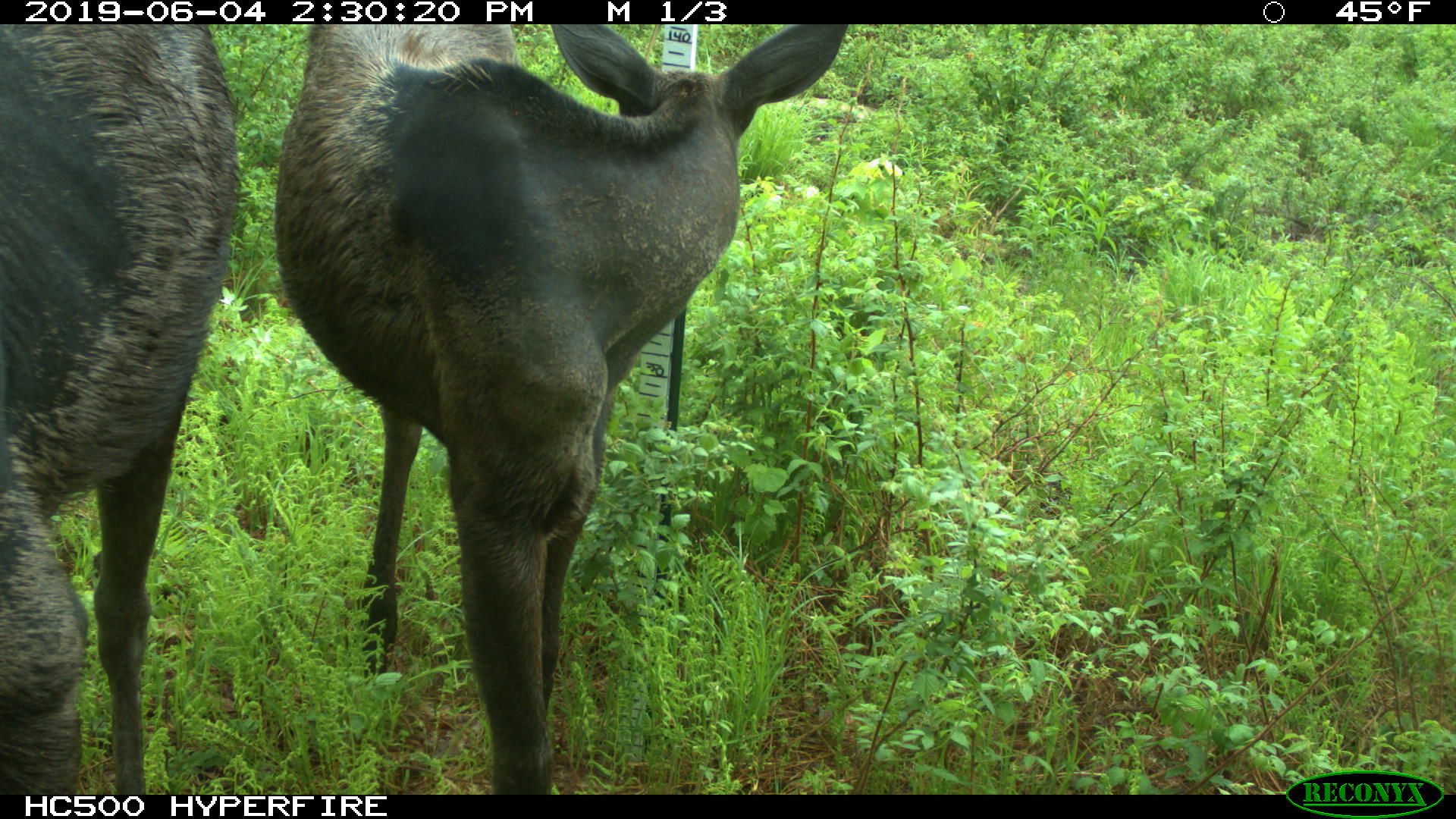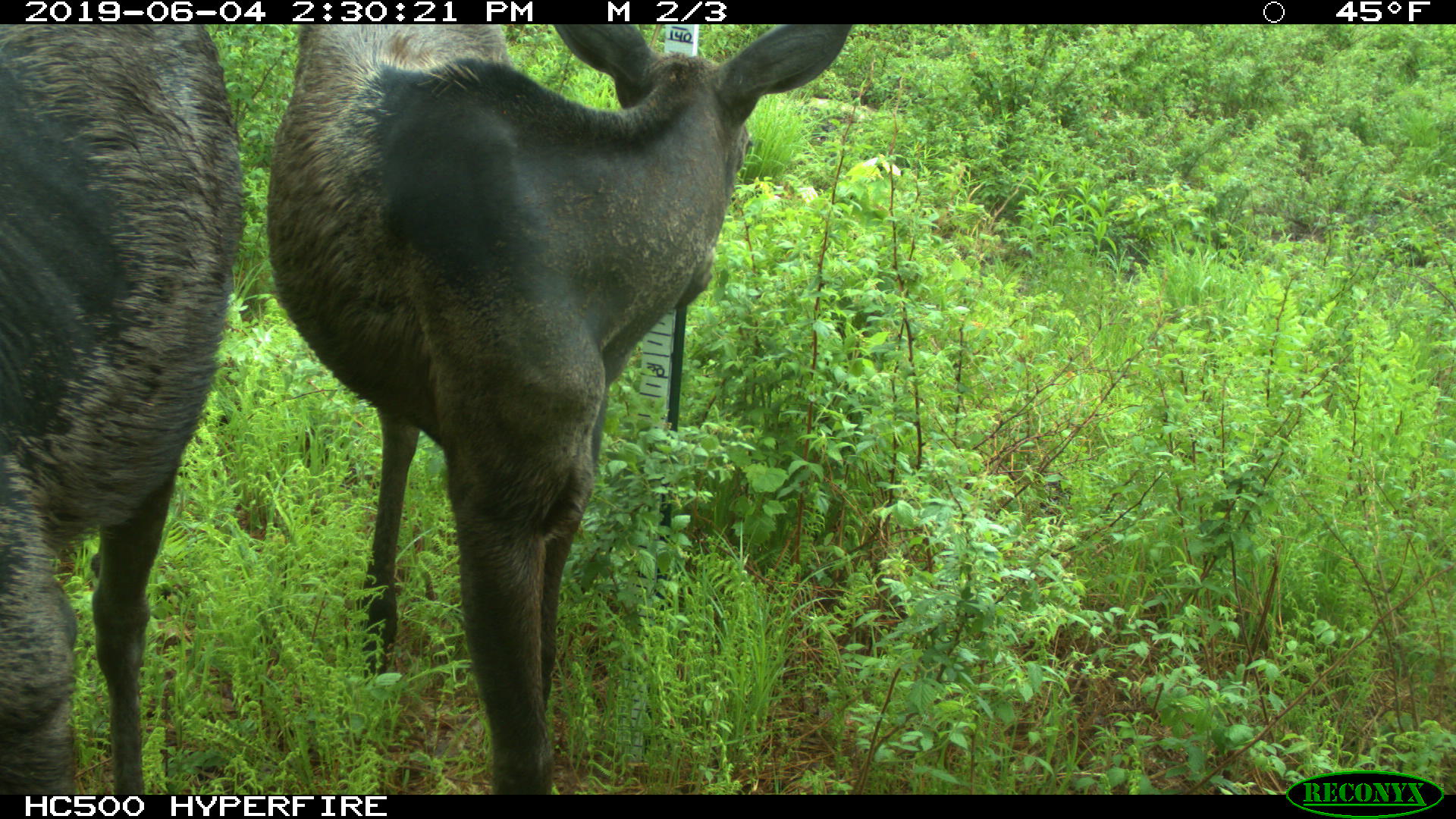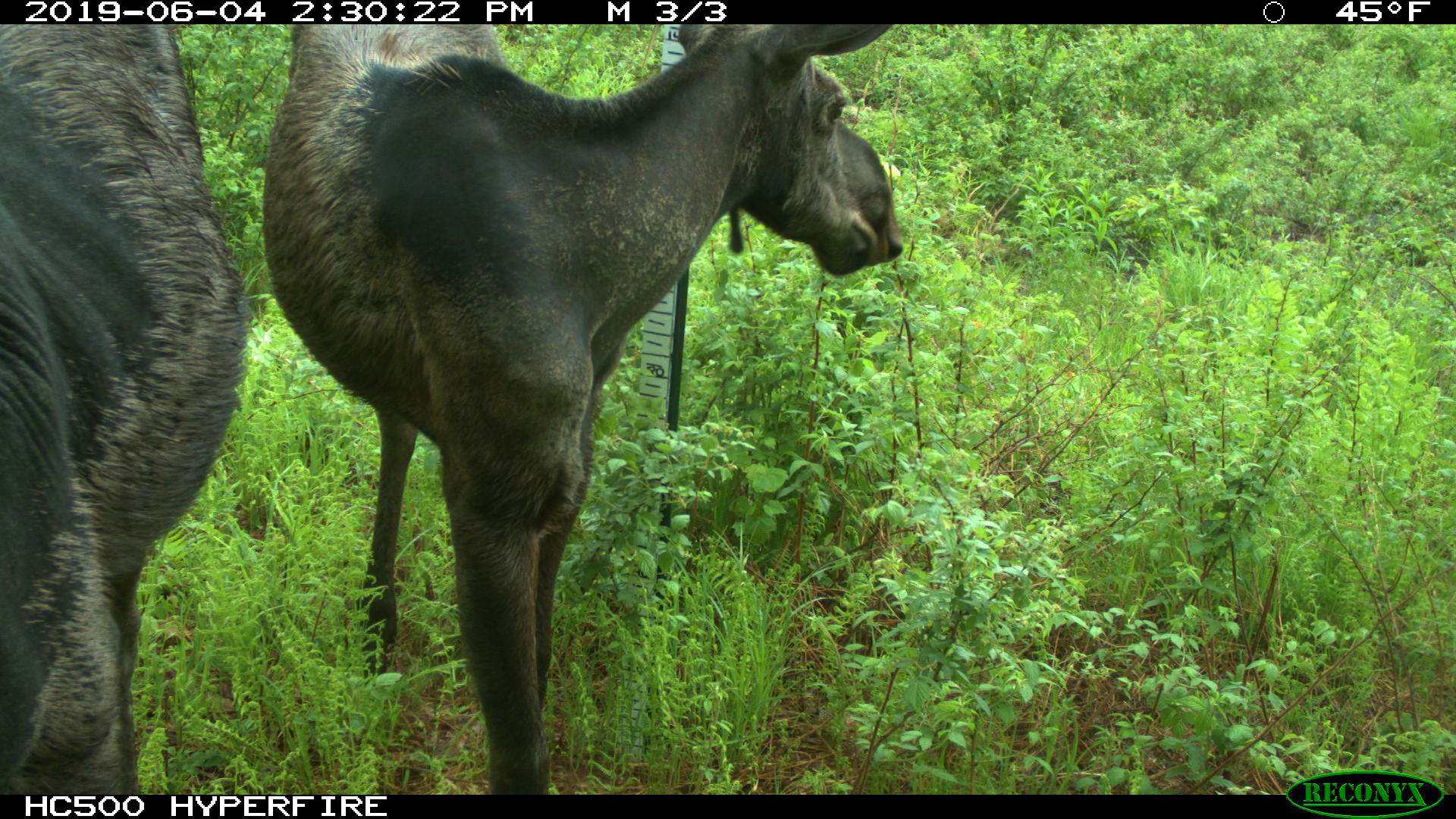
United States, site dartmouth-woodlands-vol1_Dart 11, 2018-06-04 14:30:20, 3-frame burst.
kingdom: Animalia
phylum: Chordata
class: Mammalia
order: Artiodactyla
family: Cervidae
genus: Alces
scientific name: Alces alces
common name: moose